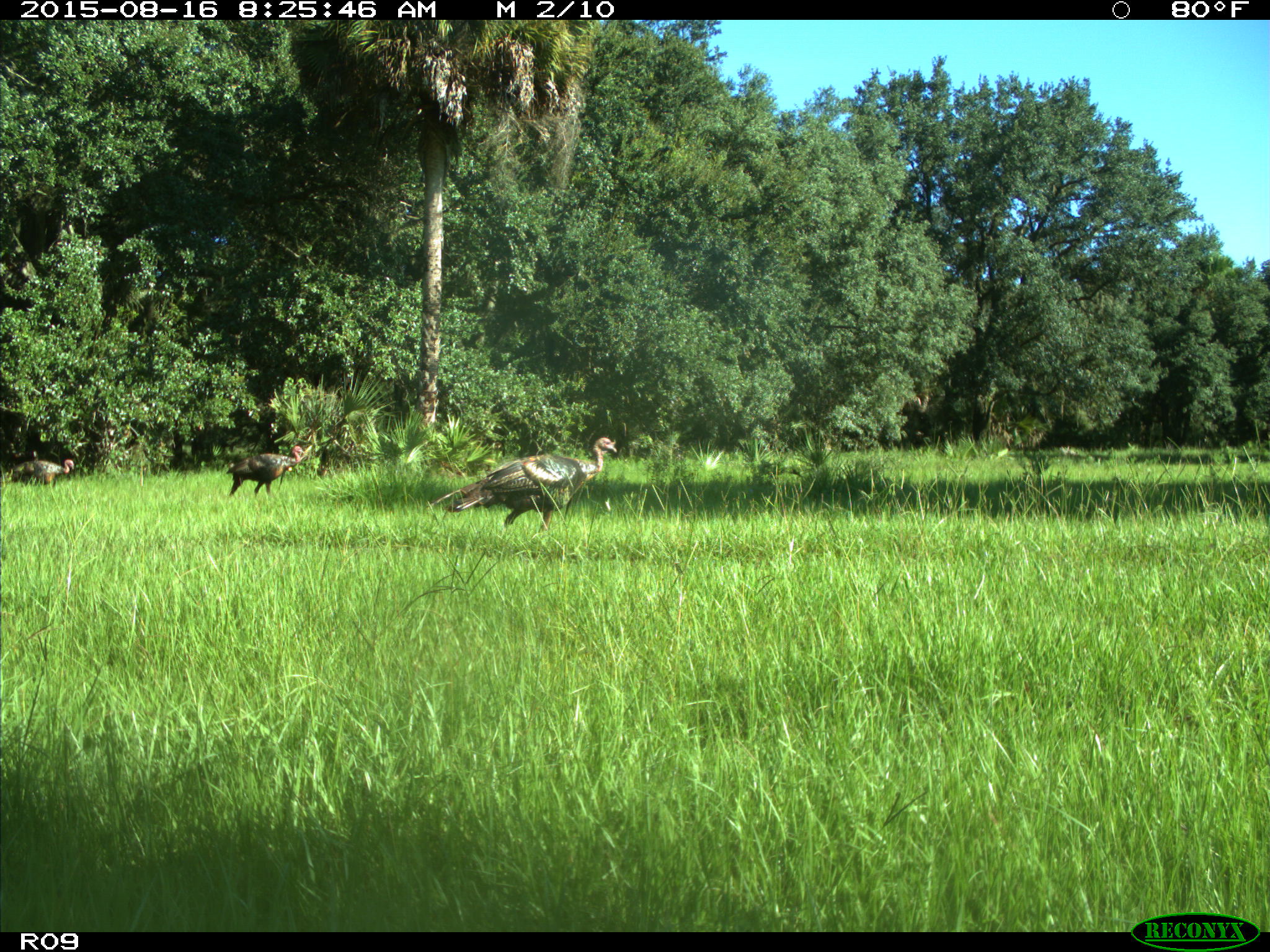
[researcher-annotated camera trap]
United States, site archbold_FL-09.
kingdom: Animalia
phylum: Chordata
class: Aves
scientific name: Aves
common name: birds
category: unidentified bird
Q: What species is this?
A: Unidentified bird (birds) (Aves).